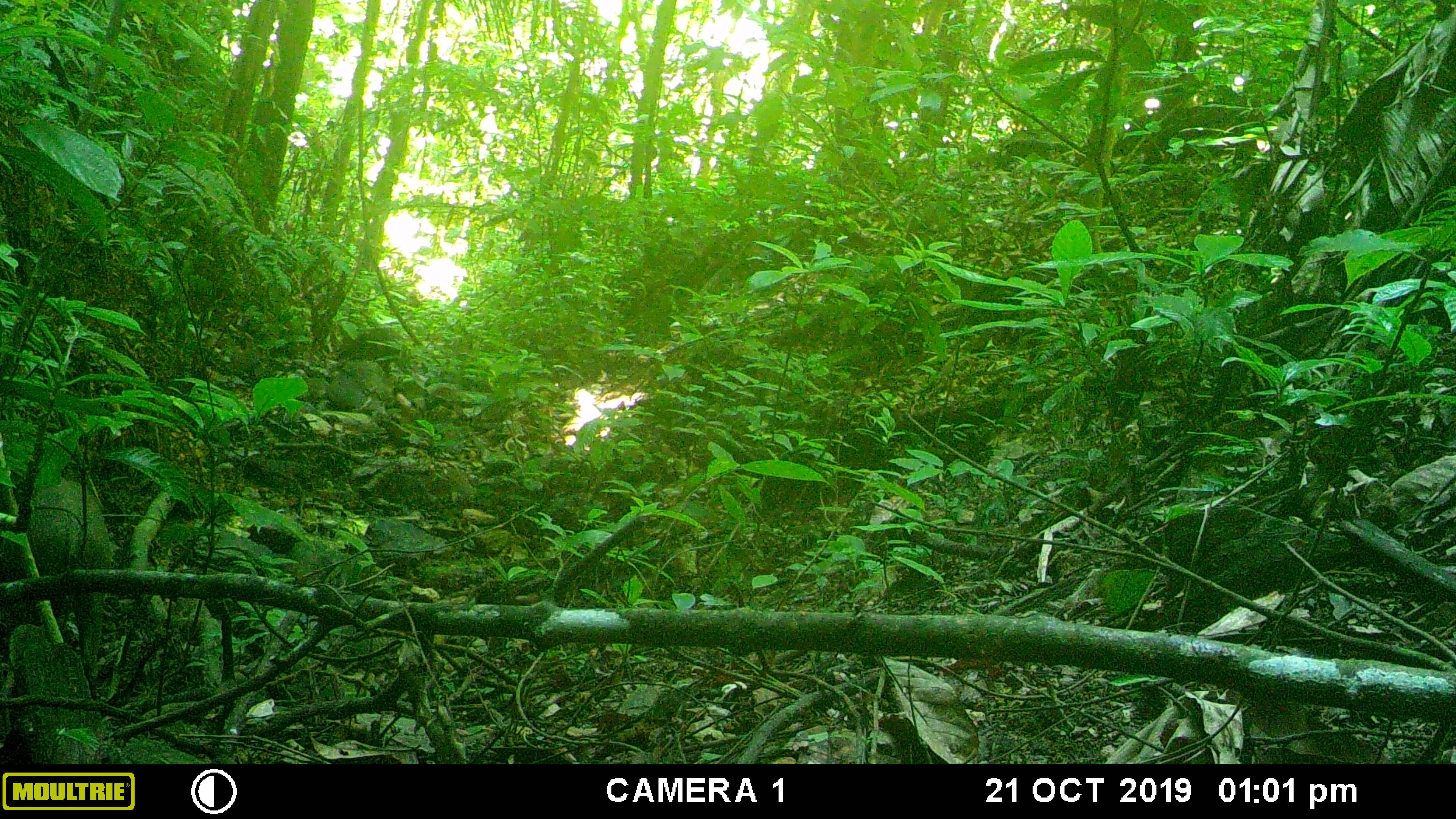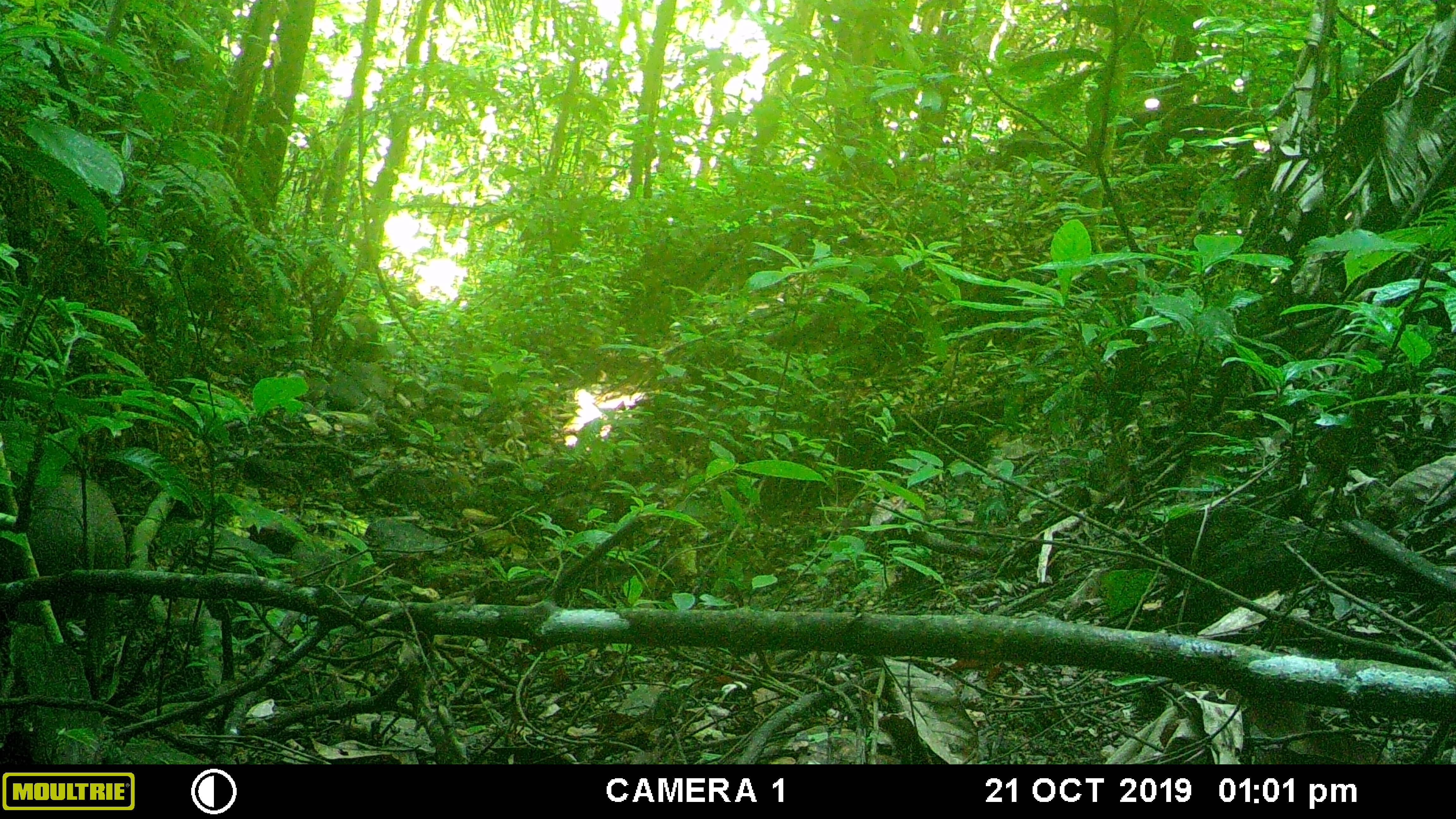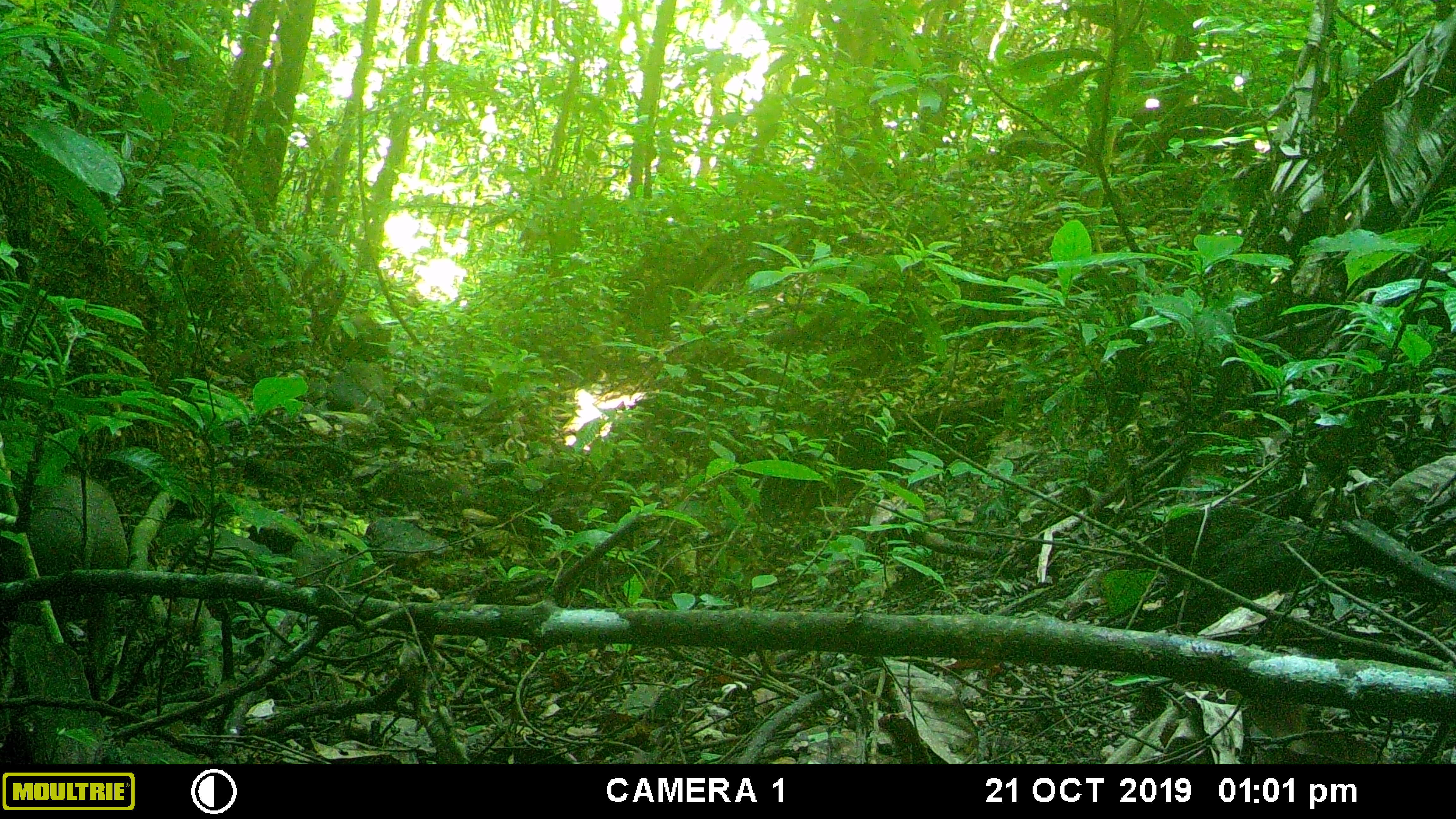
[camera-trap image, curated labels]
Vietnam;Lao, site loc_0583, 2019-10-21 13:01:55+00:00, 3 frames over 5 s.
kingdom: Animalia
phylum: Chordata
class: Mammalia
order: Artiodactyla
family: Suidae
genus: Sus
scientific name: Sus scrofa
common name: eurasian wild pig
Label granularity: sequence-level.